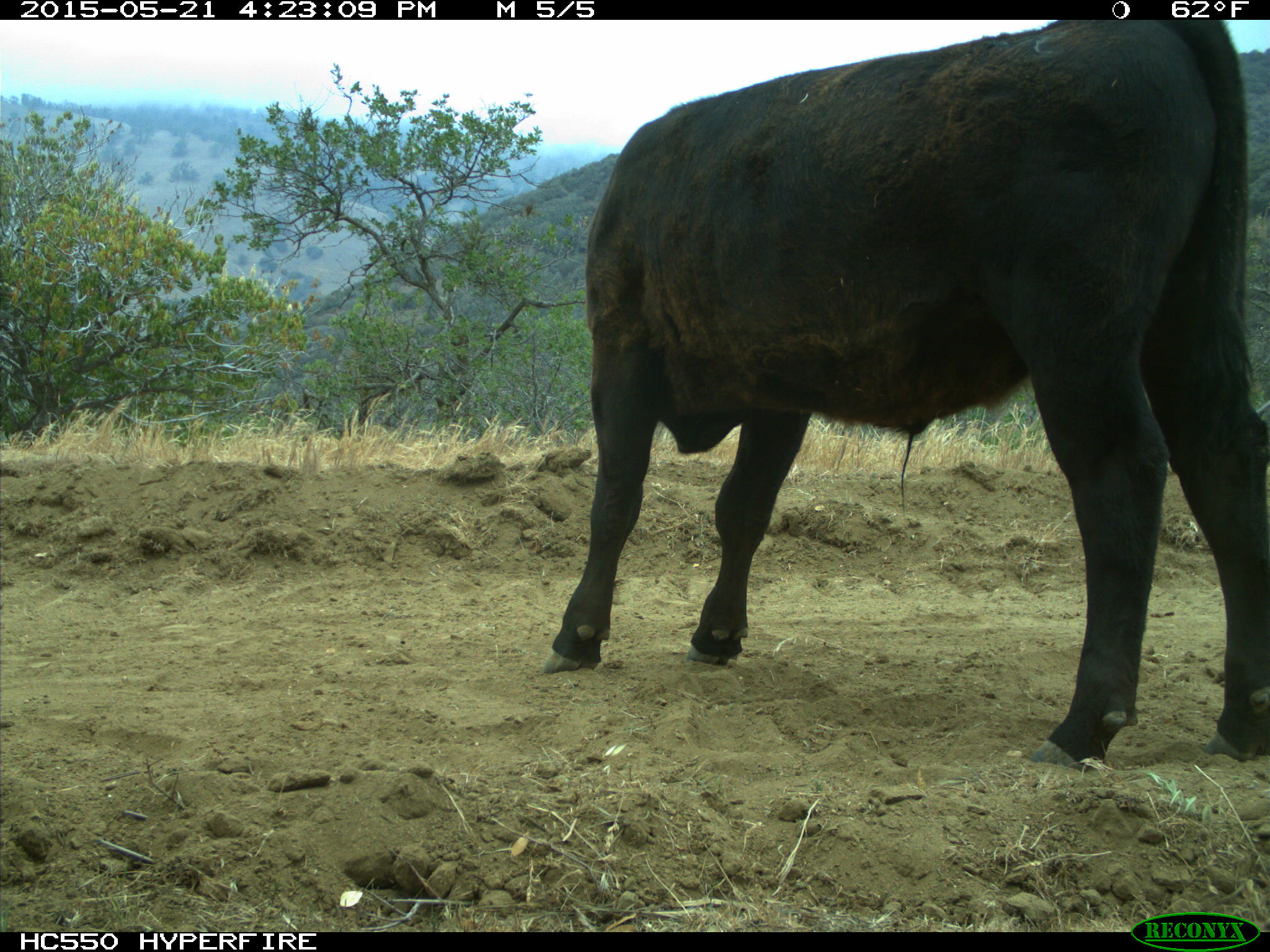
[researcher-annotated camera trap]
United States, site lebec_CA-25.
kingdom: Animalia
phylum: Chordata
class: Mammalia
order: Artiodactyla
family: Bovidae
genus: Bos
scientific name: Bos taurus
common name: domestic cow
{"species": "Bos taurus (domestic cow)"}